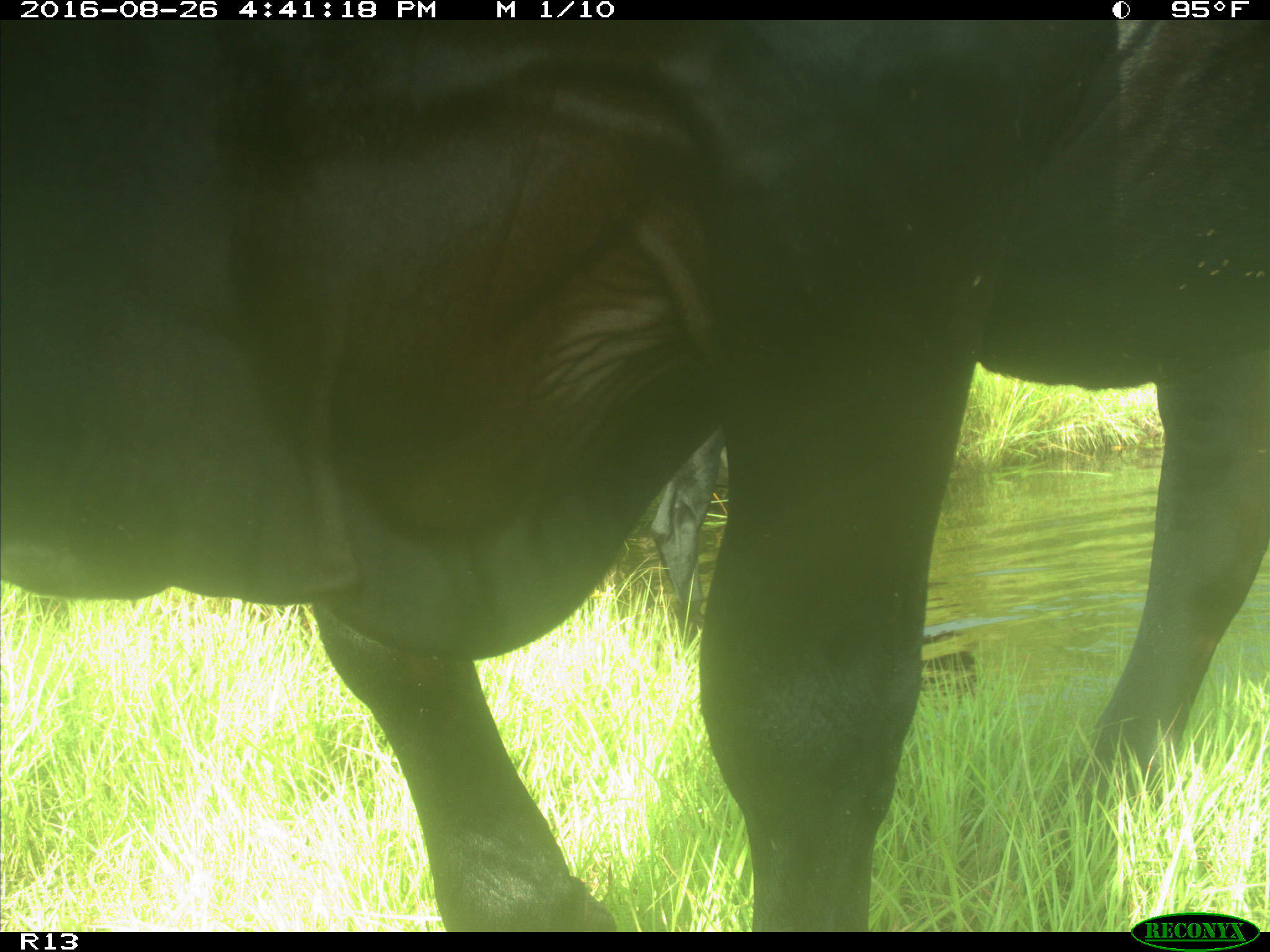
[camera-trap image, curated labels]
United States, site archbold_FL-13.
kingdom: Animalia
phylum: Chordata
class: Mammalia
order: Artiodactyla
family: Bovidae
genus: Bos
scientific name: Bos taurus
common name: domestic cow